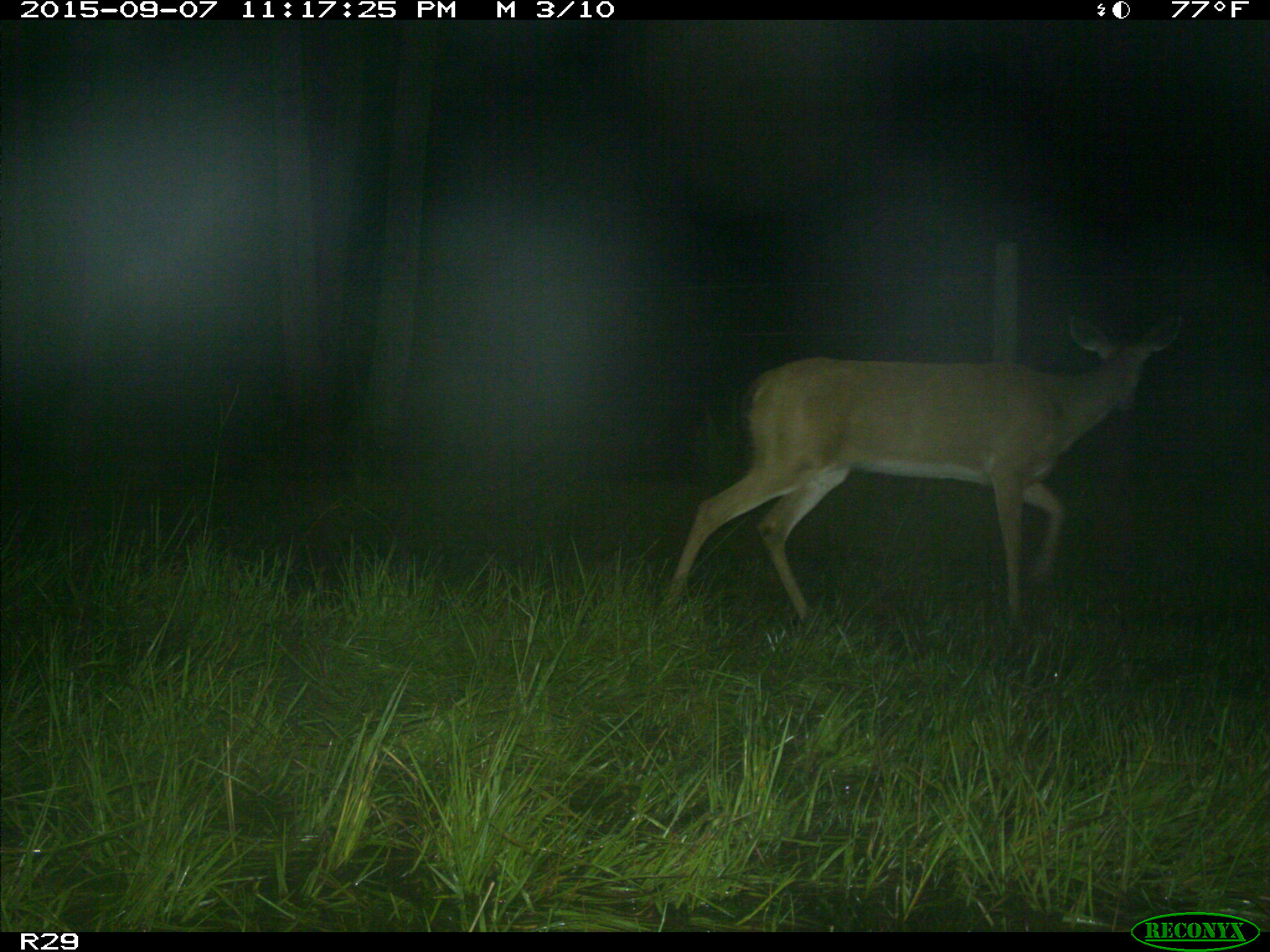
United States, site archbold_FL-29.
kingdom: Animalia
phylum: Chordata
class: Mammalia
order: Artiodactyla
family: Cervidae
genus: Odocoileus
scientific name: Odocoileus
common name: deer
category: unidentified deer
Unidentified deer (deer) (Odocoileus).